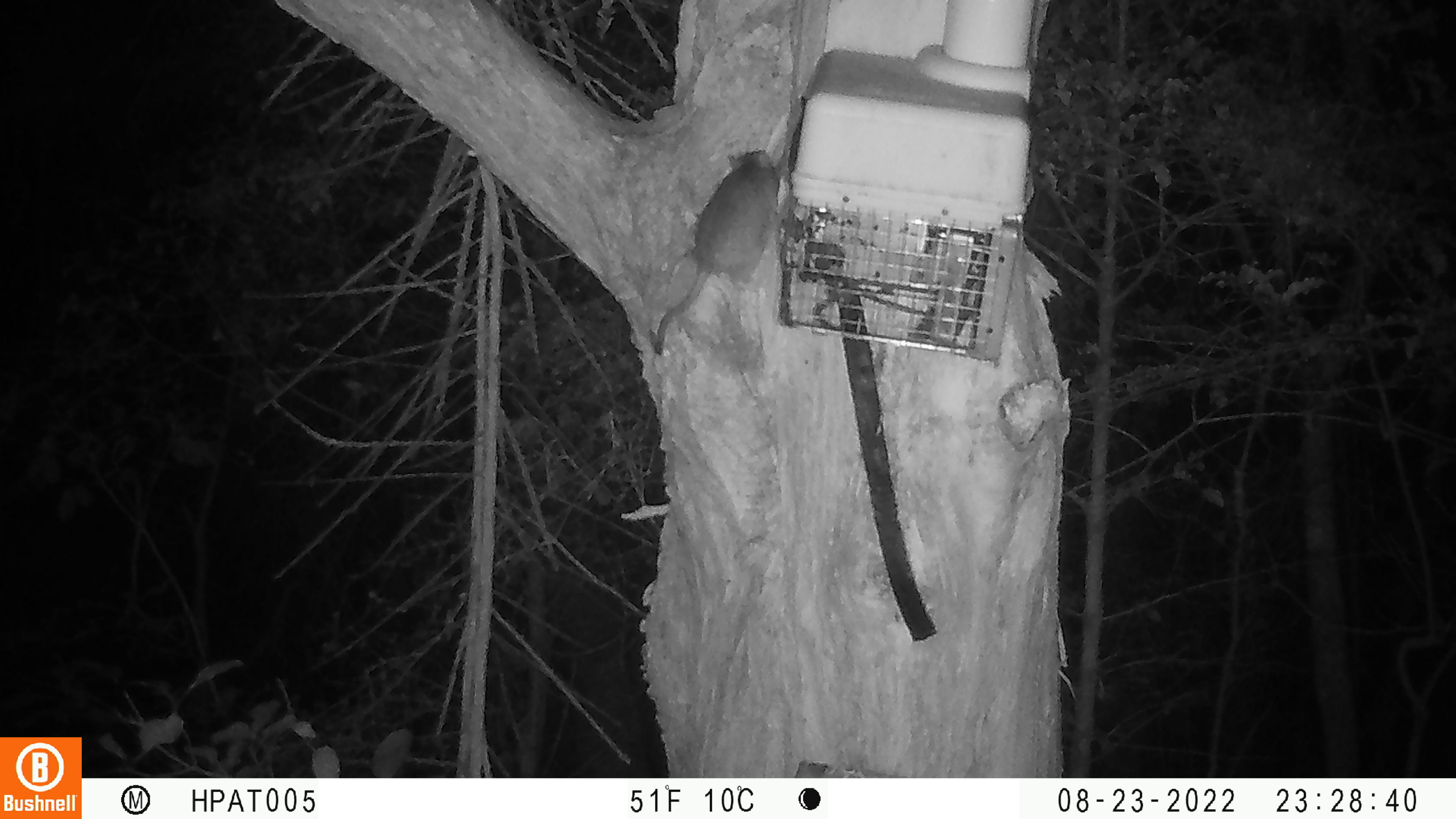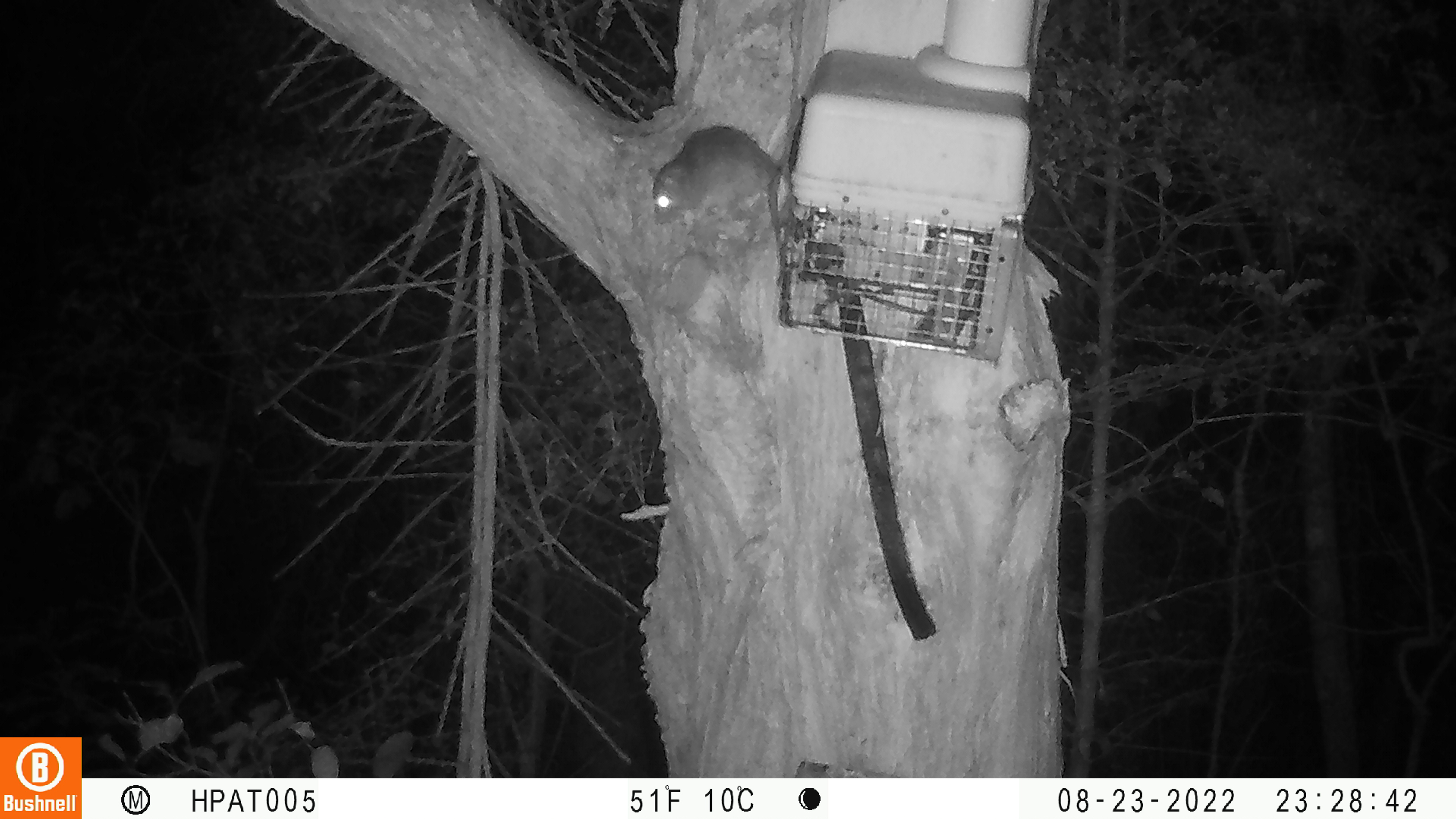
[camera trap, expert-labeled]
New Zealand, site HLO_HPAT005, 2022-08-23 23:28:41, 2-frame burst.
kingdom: Animalia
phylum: Chordata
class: Mammalia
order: Rodentia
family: Muridae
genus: Rattus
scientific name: Rattus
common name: rat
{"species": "rat (Rattus)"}